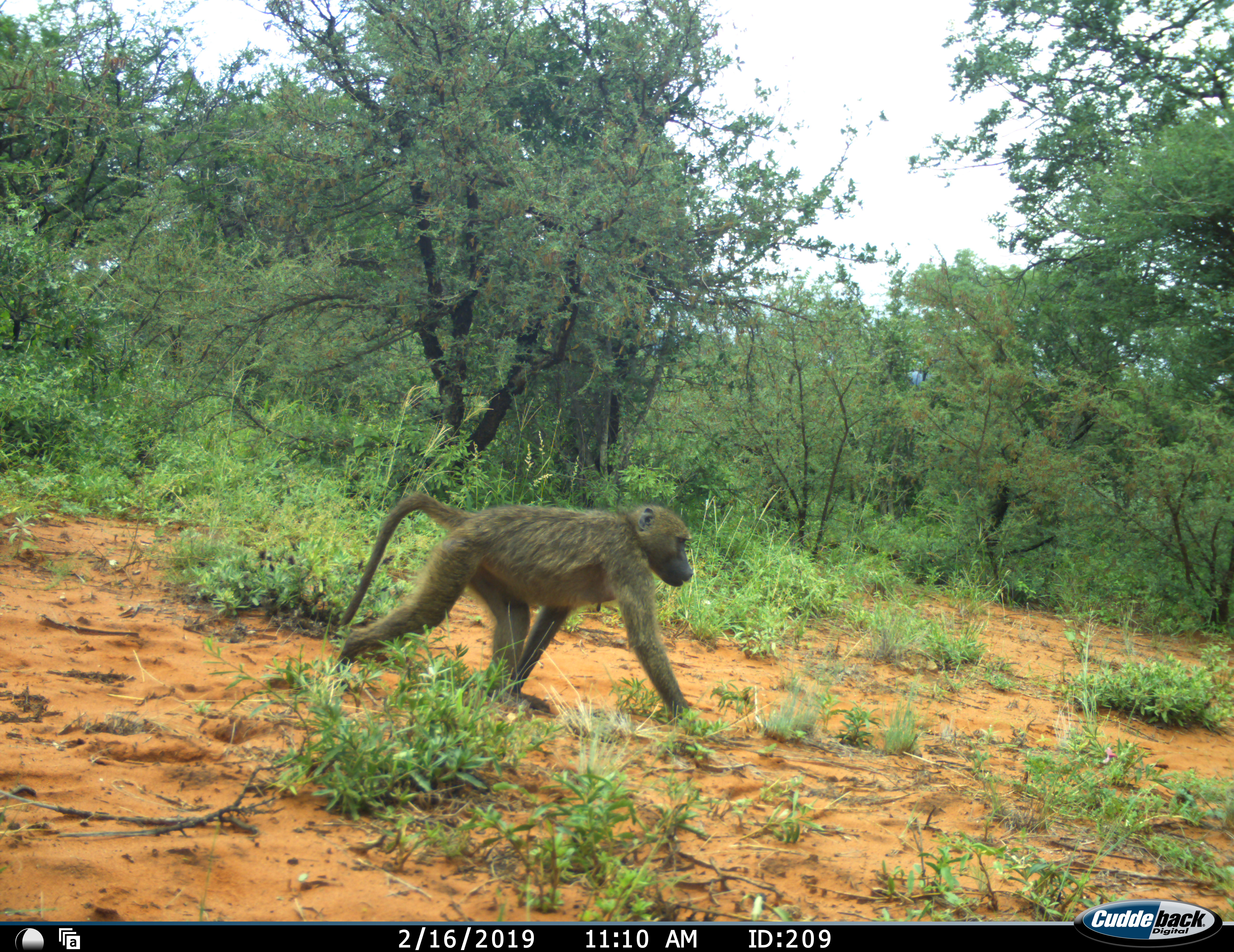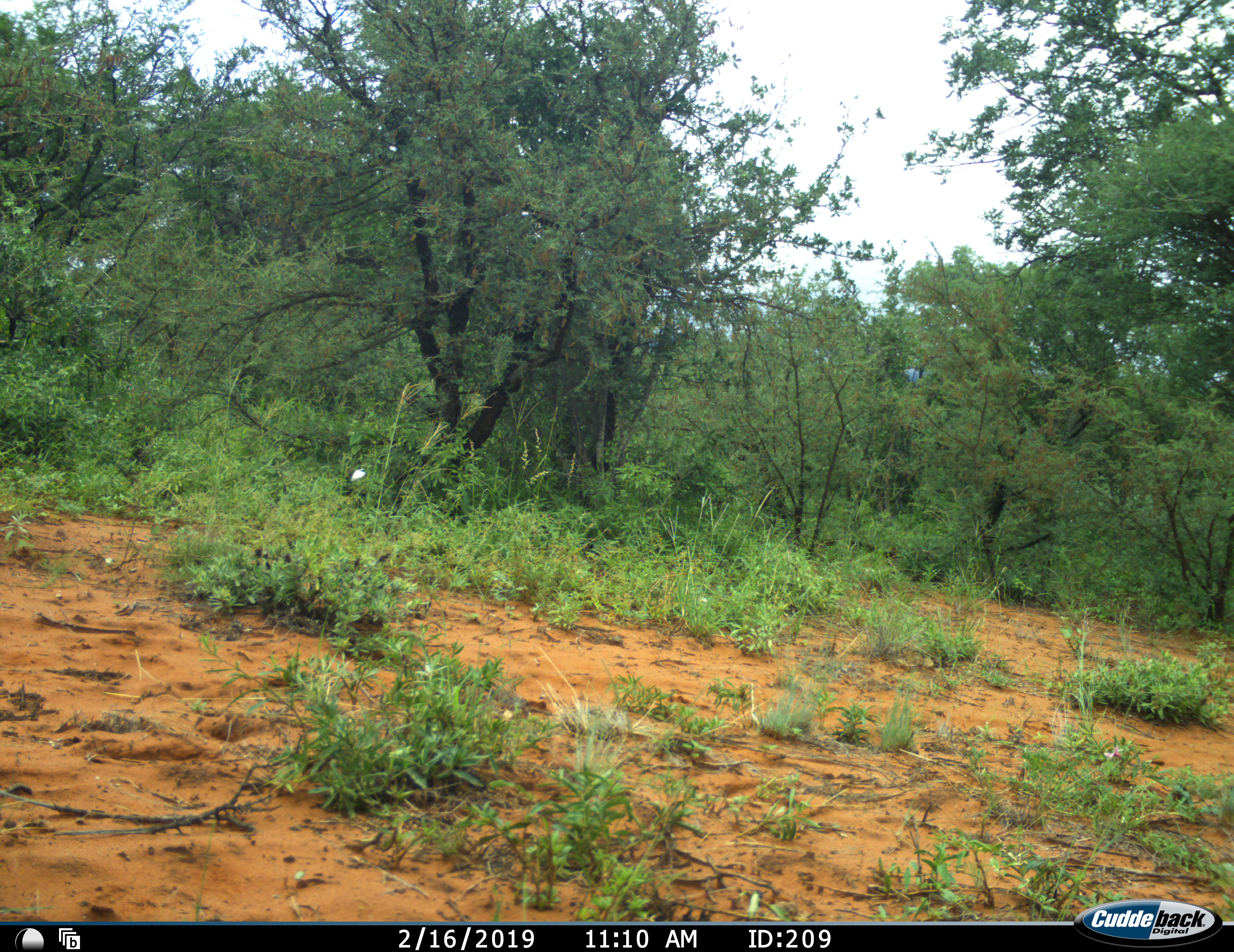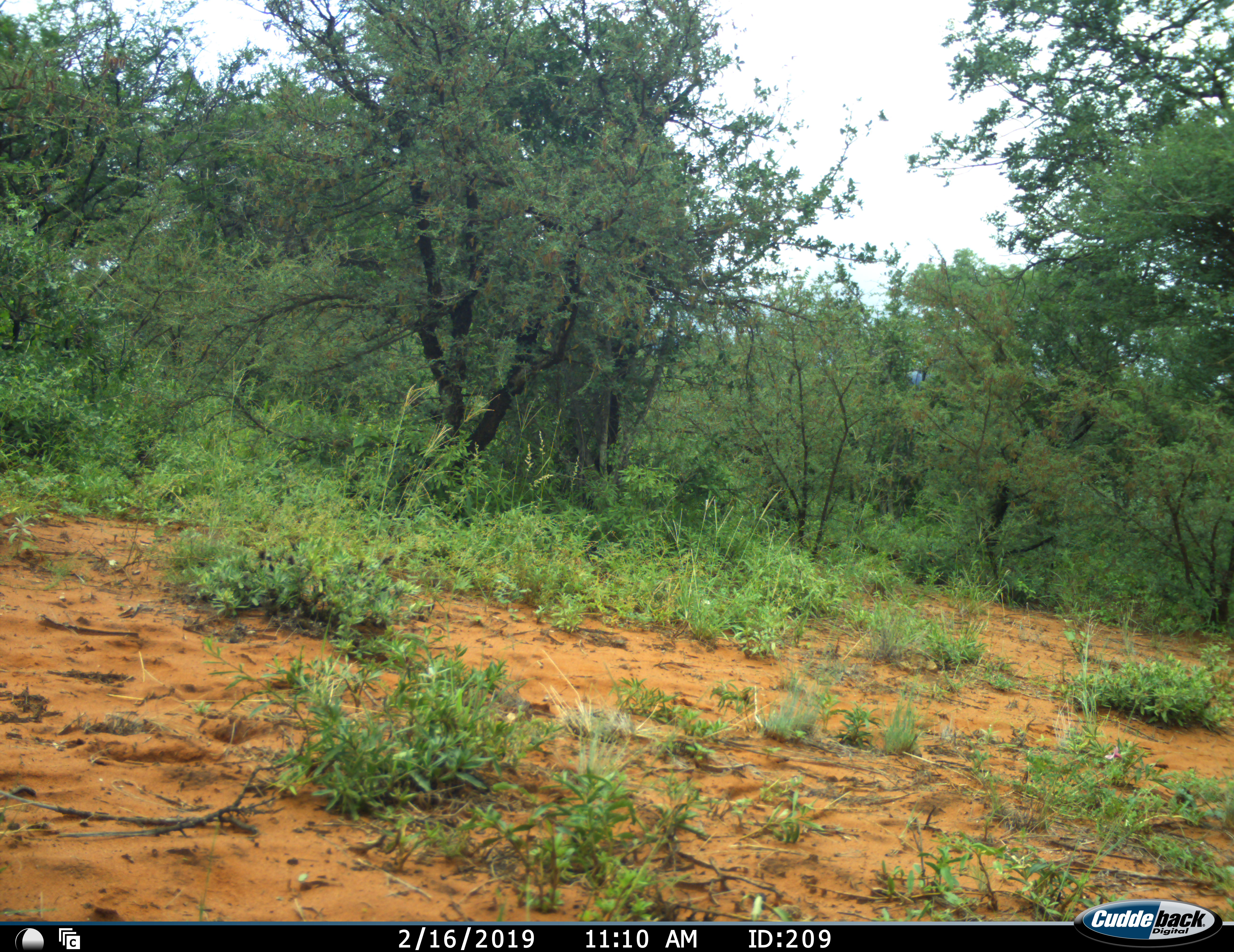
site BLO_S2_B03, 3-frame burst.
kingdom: Animalia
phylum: Chordata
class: Mammalia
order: Primates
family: Cercopithecidae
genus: Papio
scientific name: Papio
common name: baboon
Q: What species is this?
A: Baboon (Papio).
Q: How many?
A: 1.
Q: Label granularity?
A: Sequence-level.